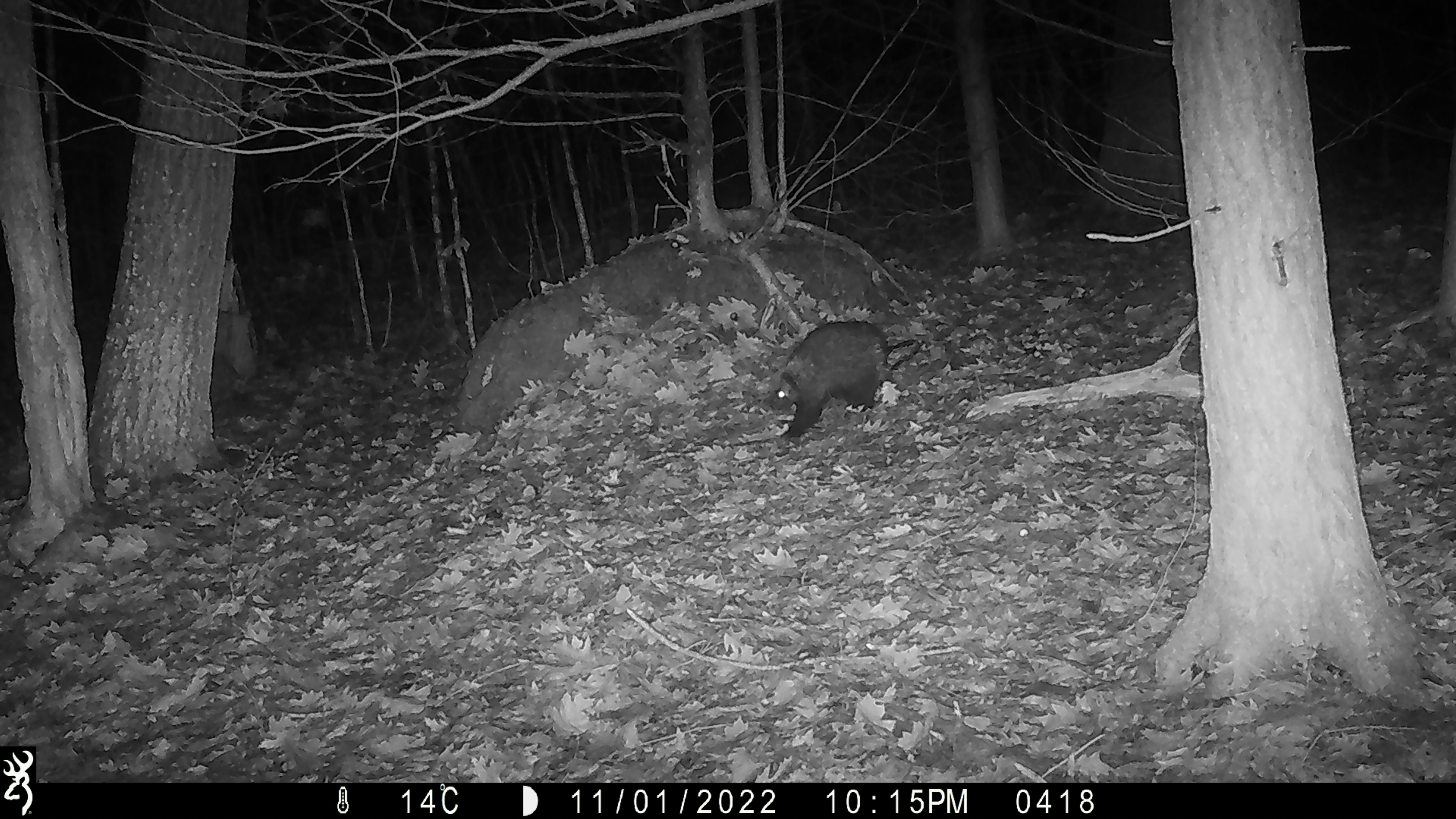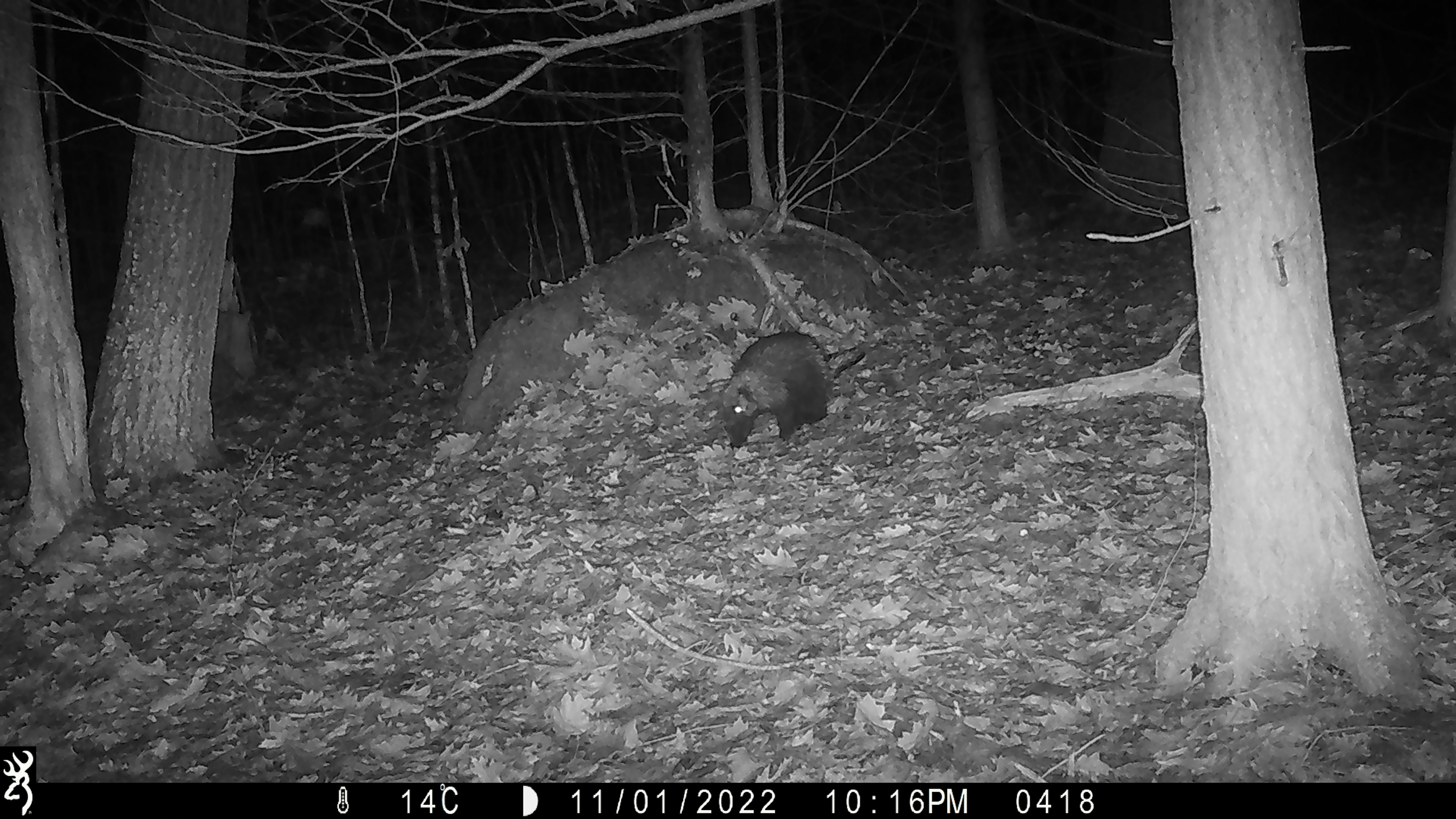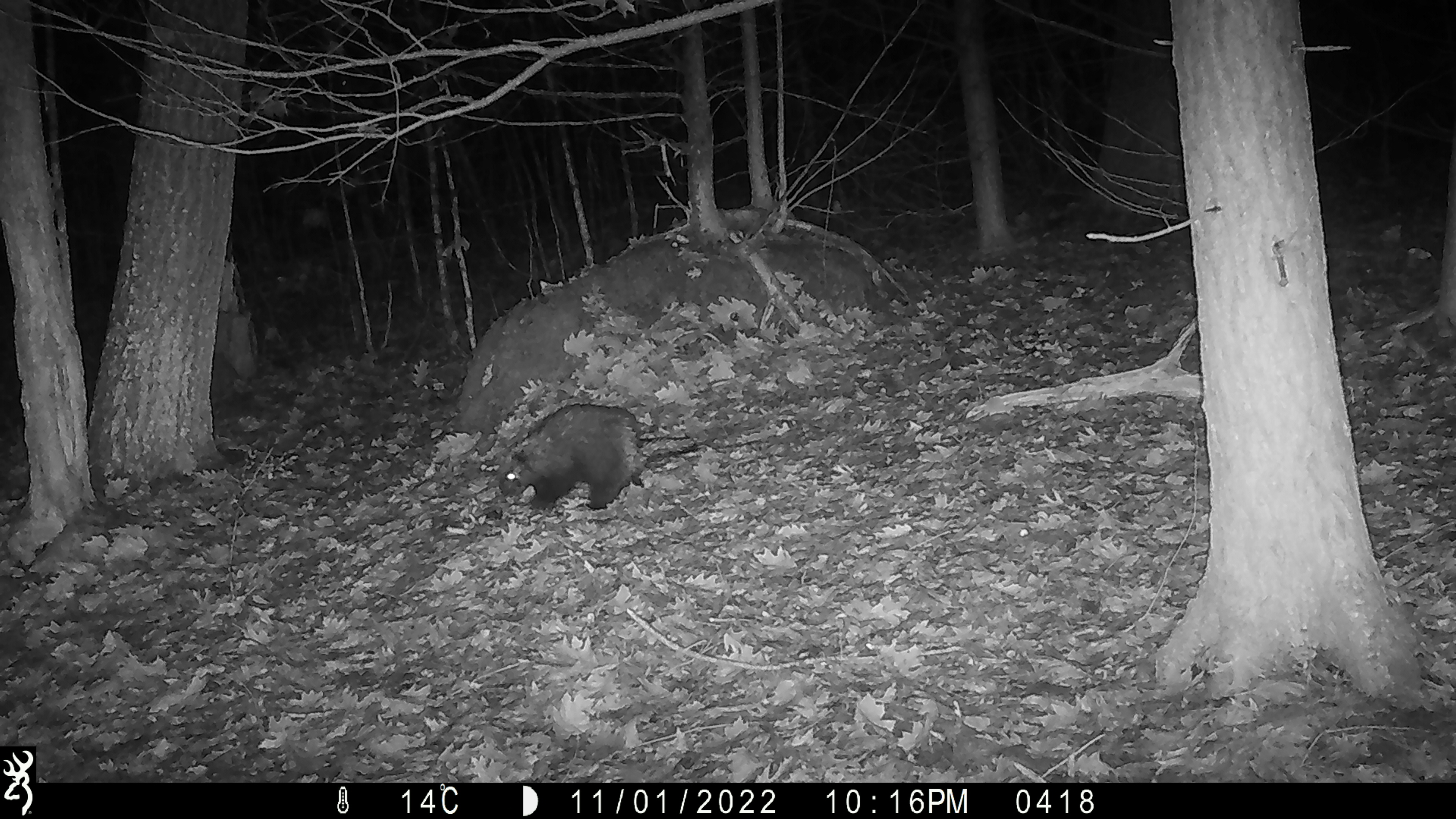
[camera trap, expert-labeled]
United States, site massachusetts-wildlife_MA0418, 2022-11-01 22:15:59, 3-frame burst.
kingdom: Animalia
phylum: Chordata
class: Mammalia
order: Rodentia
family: Erethizontidae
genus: Erethizon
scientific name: Erethizon dorsatum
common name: porcupine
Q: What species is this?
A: Porcupine (Erethizon dorsatum).